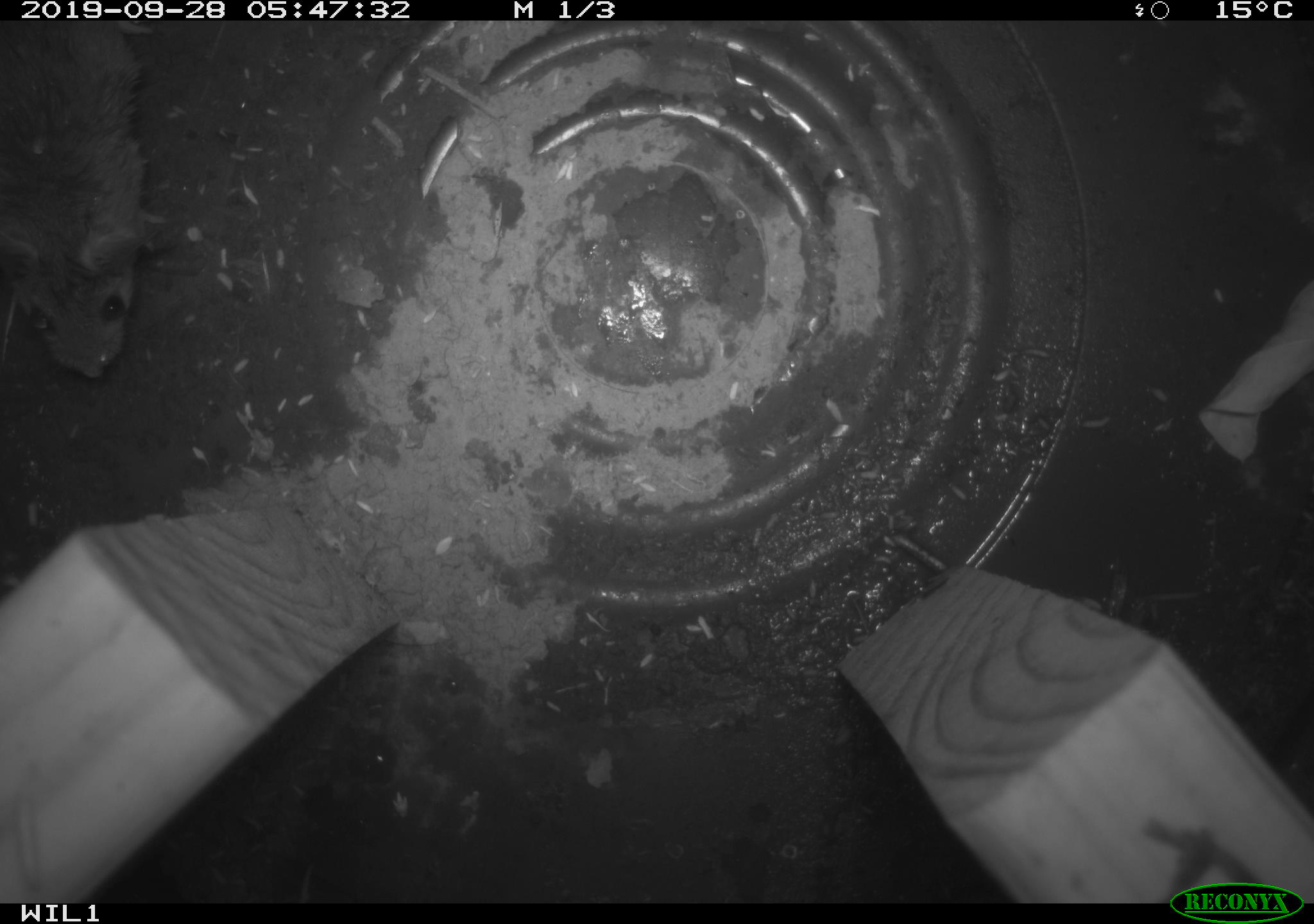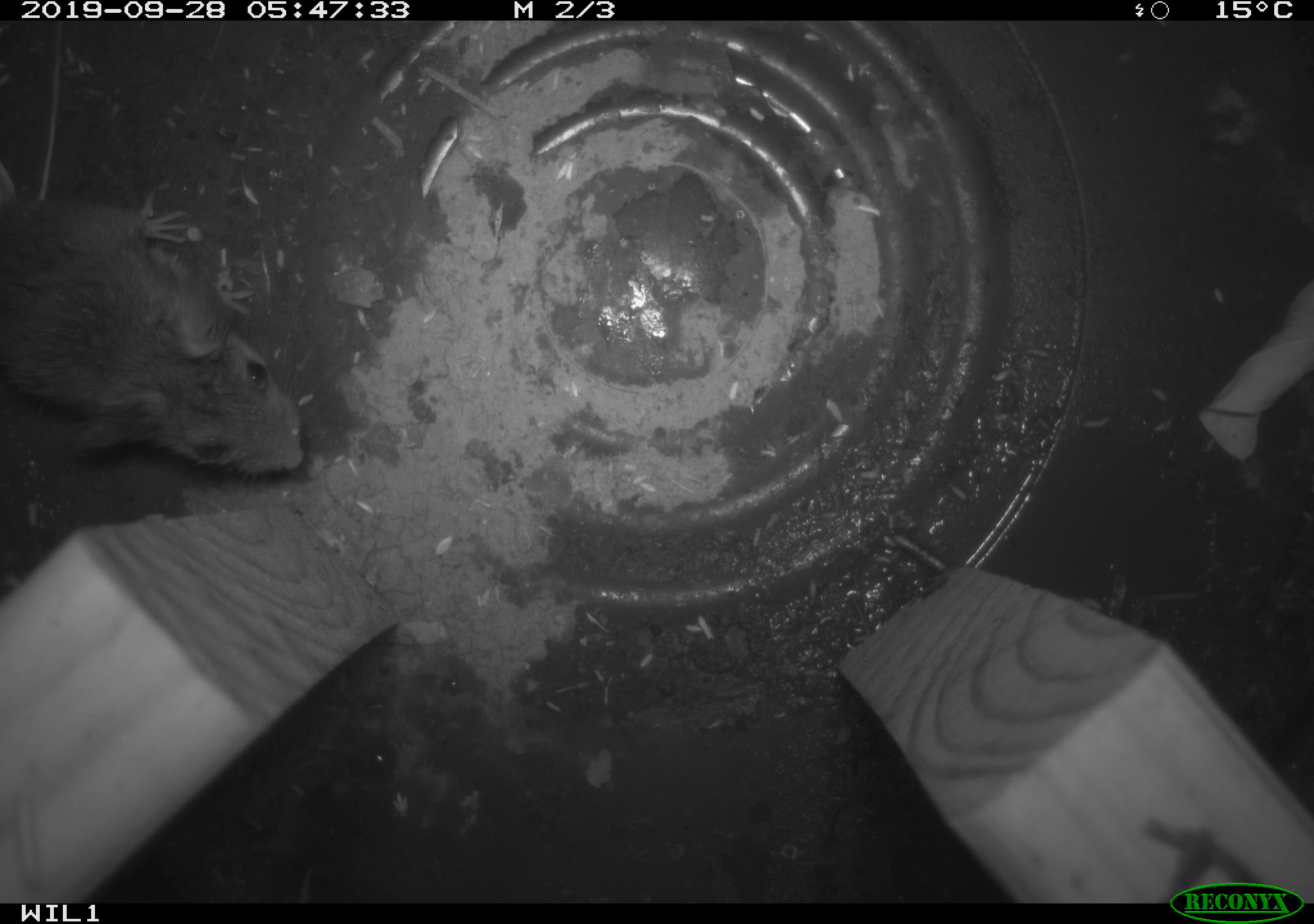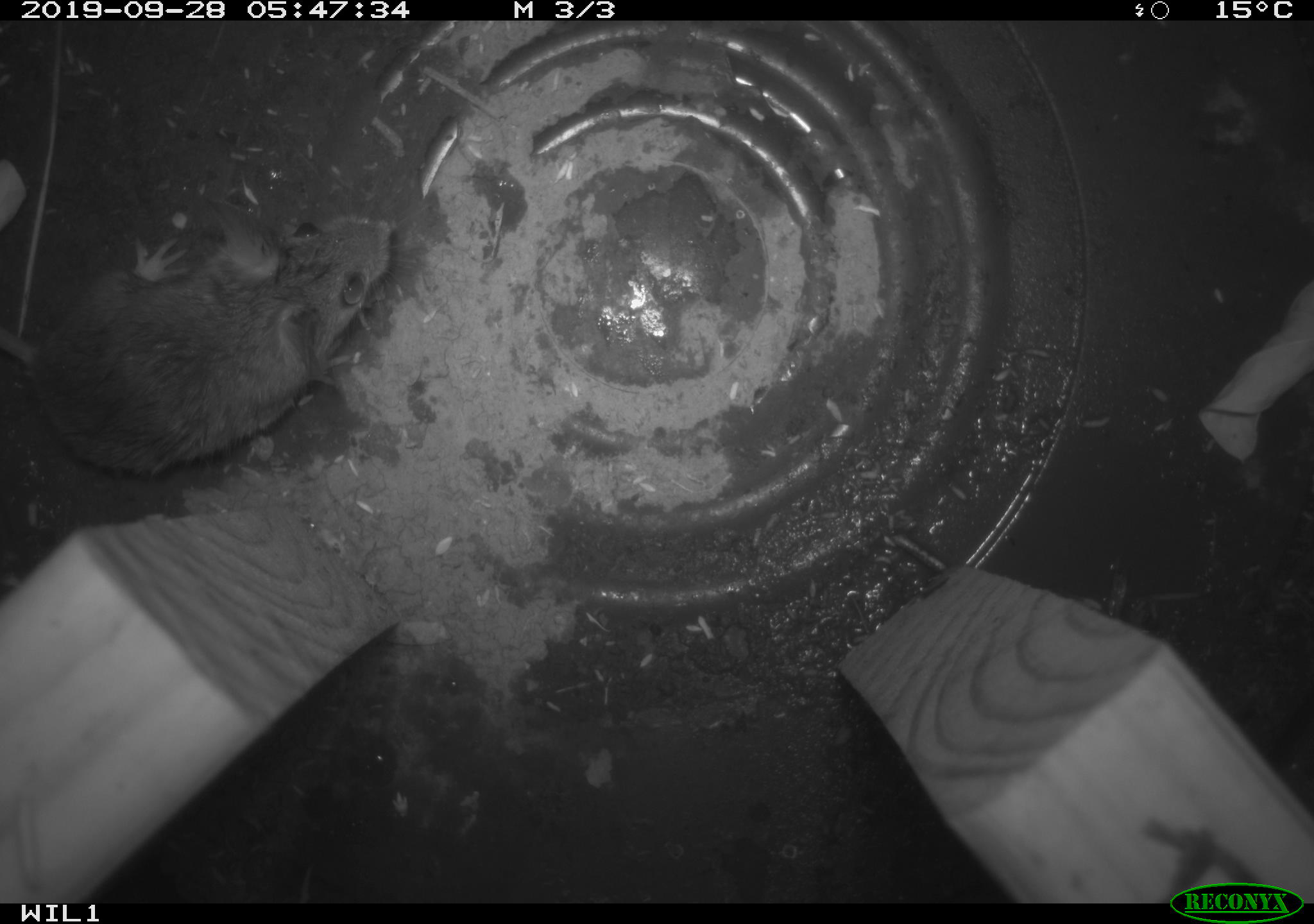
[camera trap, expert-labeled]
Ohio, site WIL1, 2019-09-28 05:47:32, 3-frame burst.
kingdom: Animalia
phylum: Chordata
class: Mammalia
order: Rodentia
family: Cricetidae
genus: Peromyscus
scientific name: Peromyscus leucopus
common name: white-footed mouse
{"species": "white-footed mouse (Peromyscus leucopus)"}